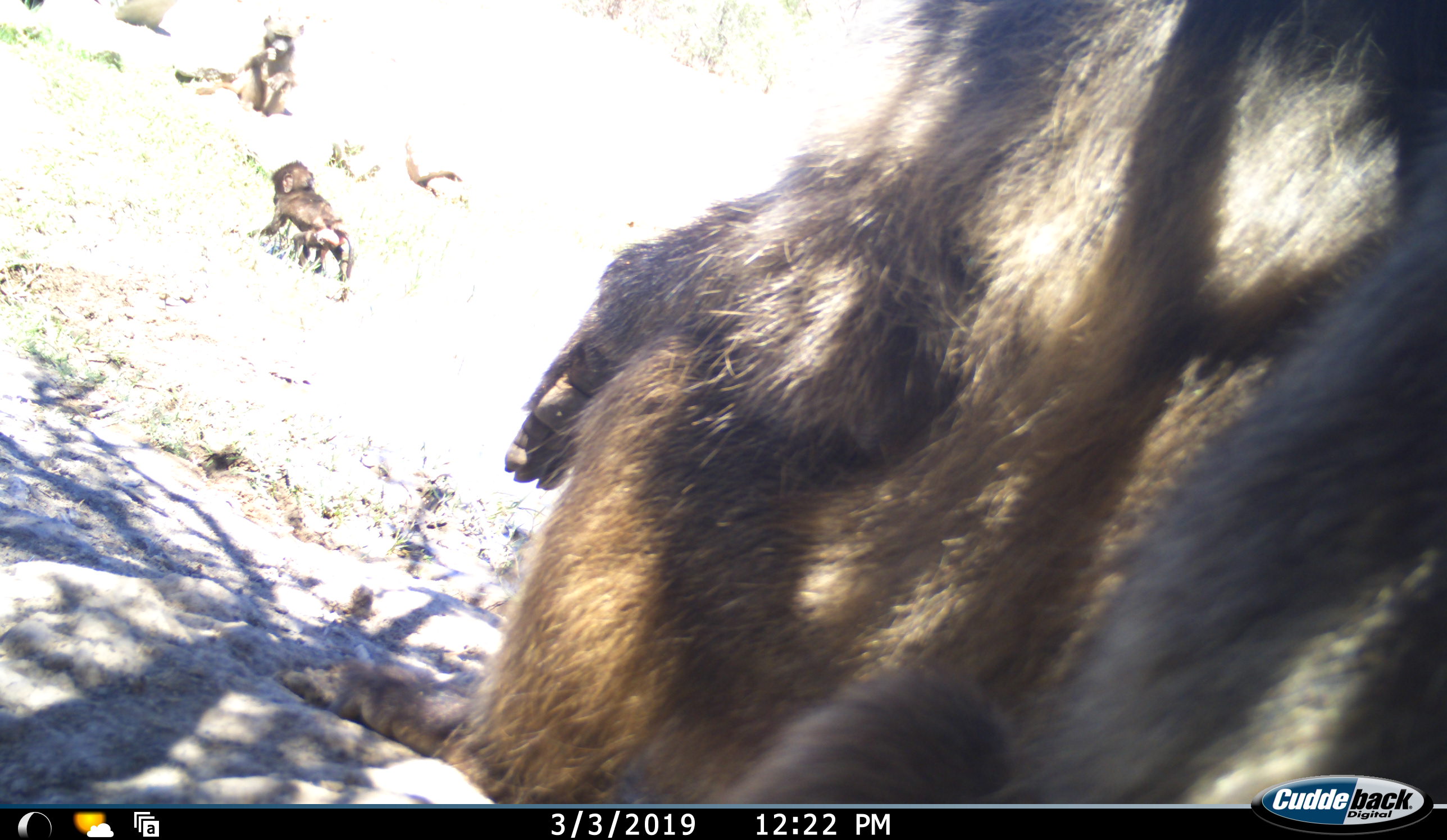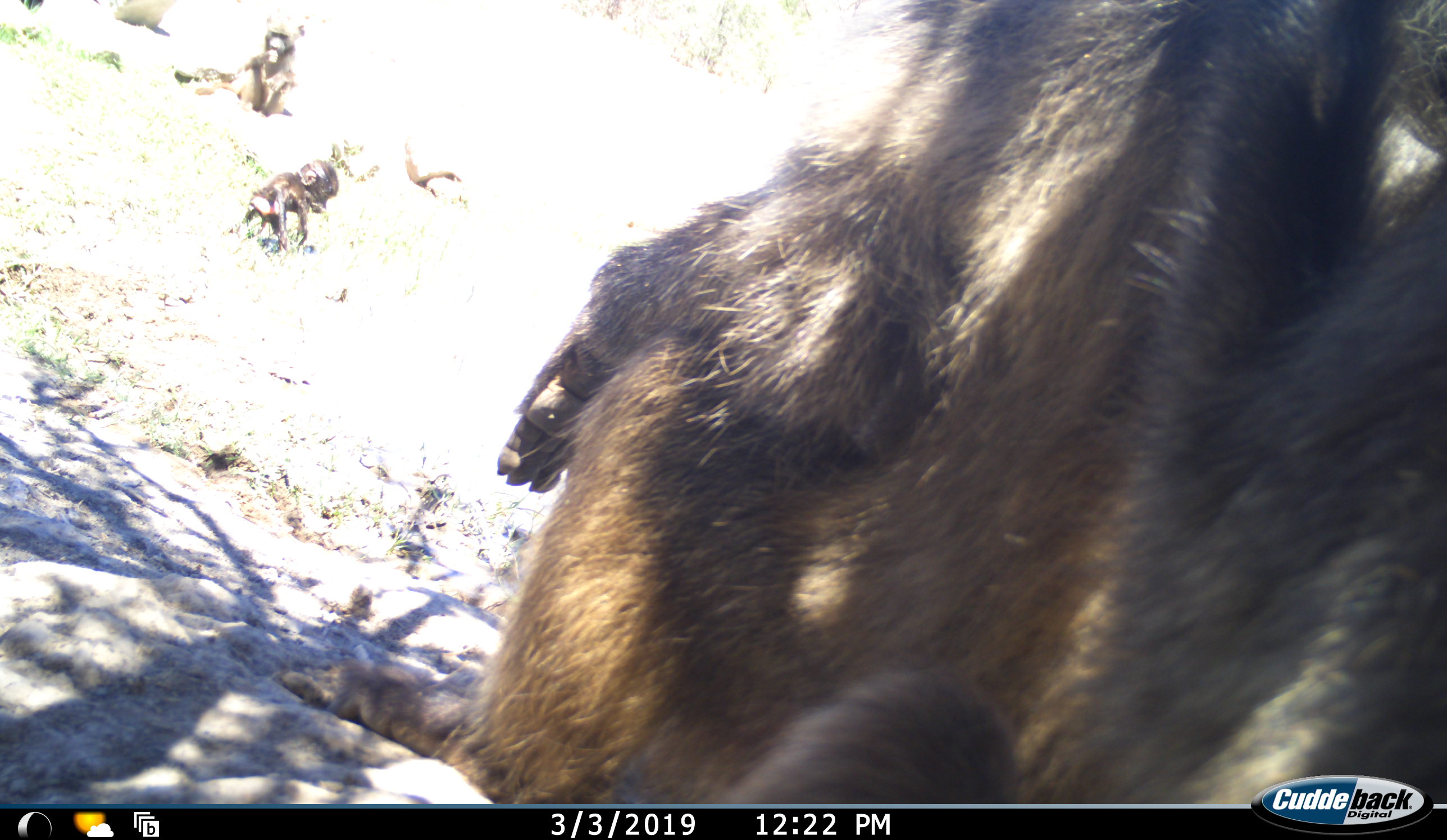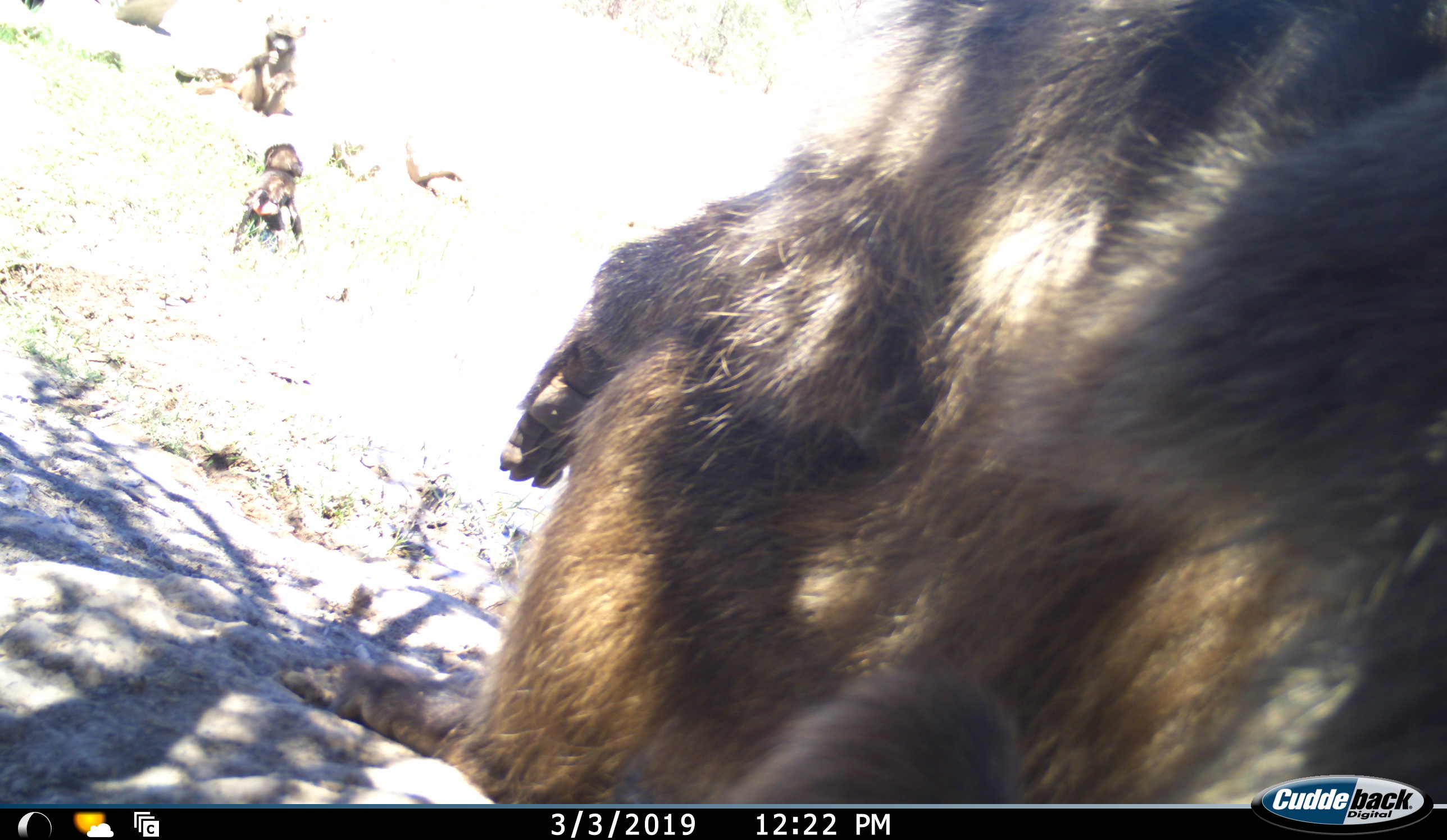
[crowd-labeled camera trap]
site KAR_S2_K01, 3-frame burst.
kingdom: Animalia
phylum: Chordata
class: Mammalia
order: Primates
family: Cercopithecidae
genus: Papio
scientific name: Papio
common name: baboon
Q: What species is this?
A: Baboon (Papio).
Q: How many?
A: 3.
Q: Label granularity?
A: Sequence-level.